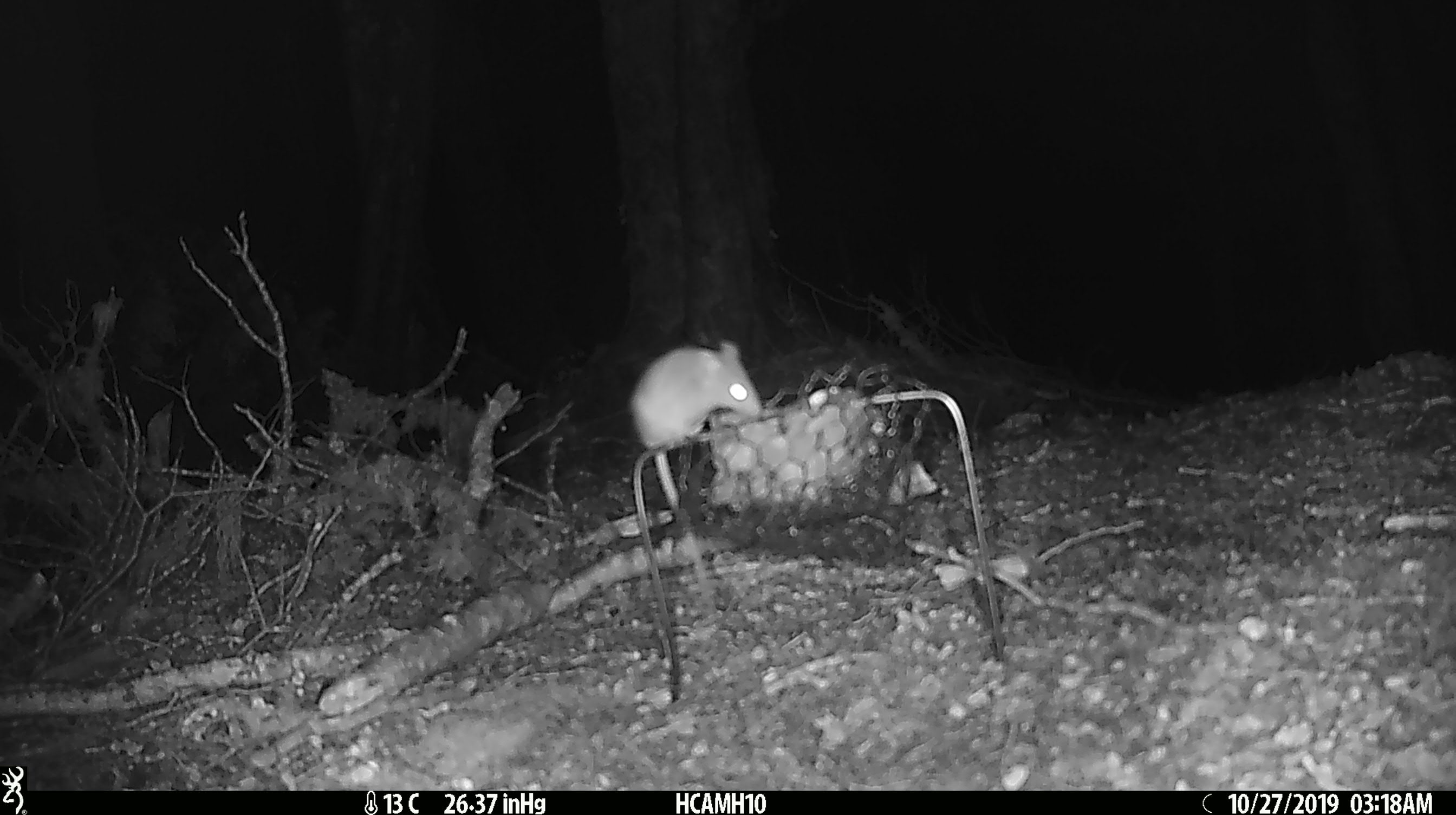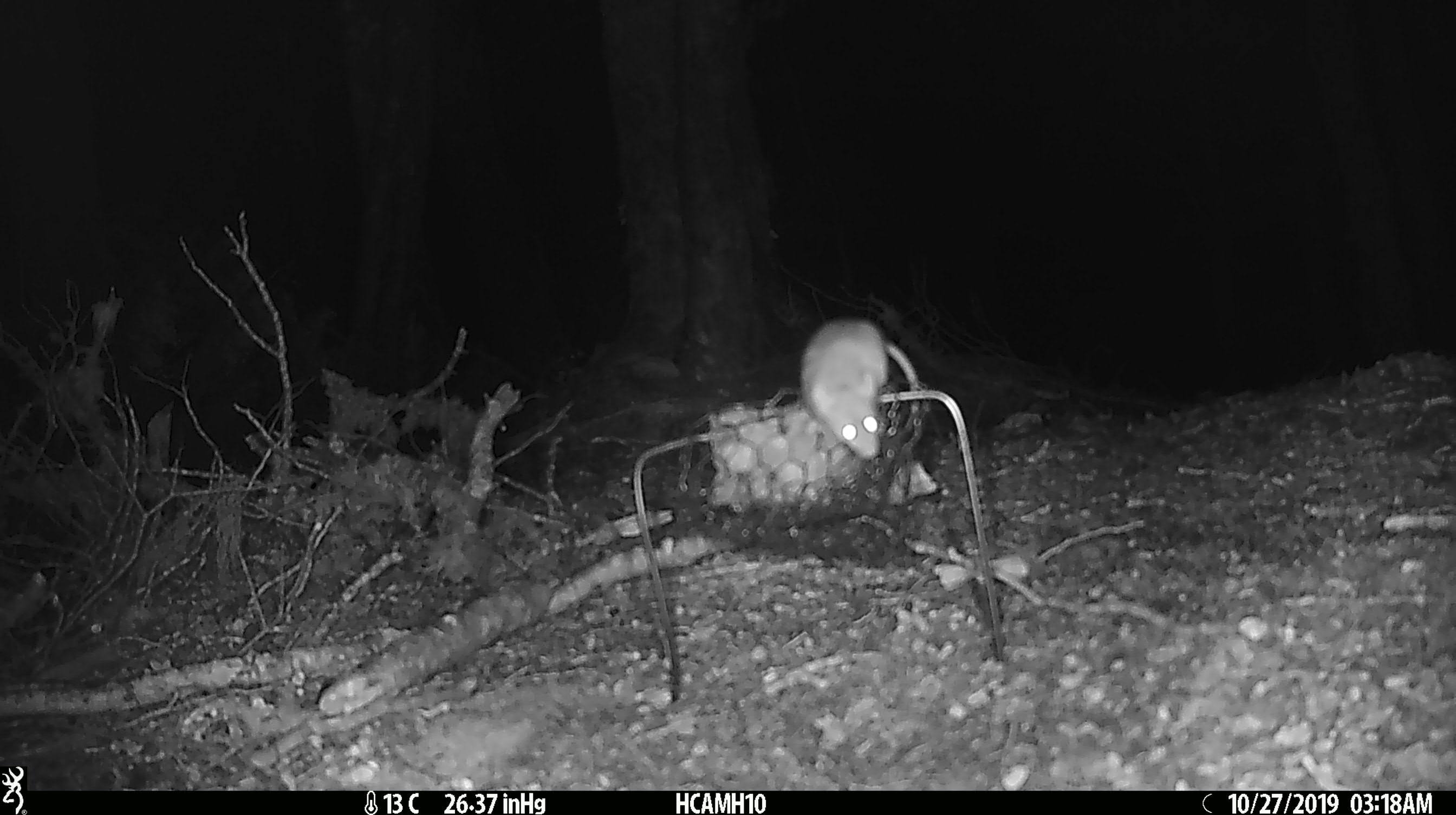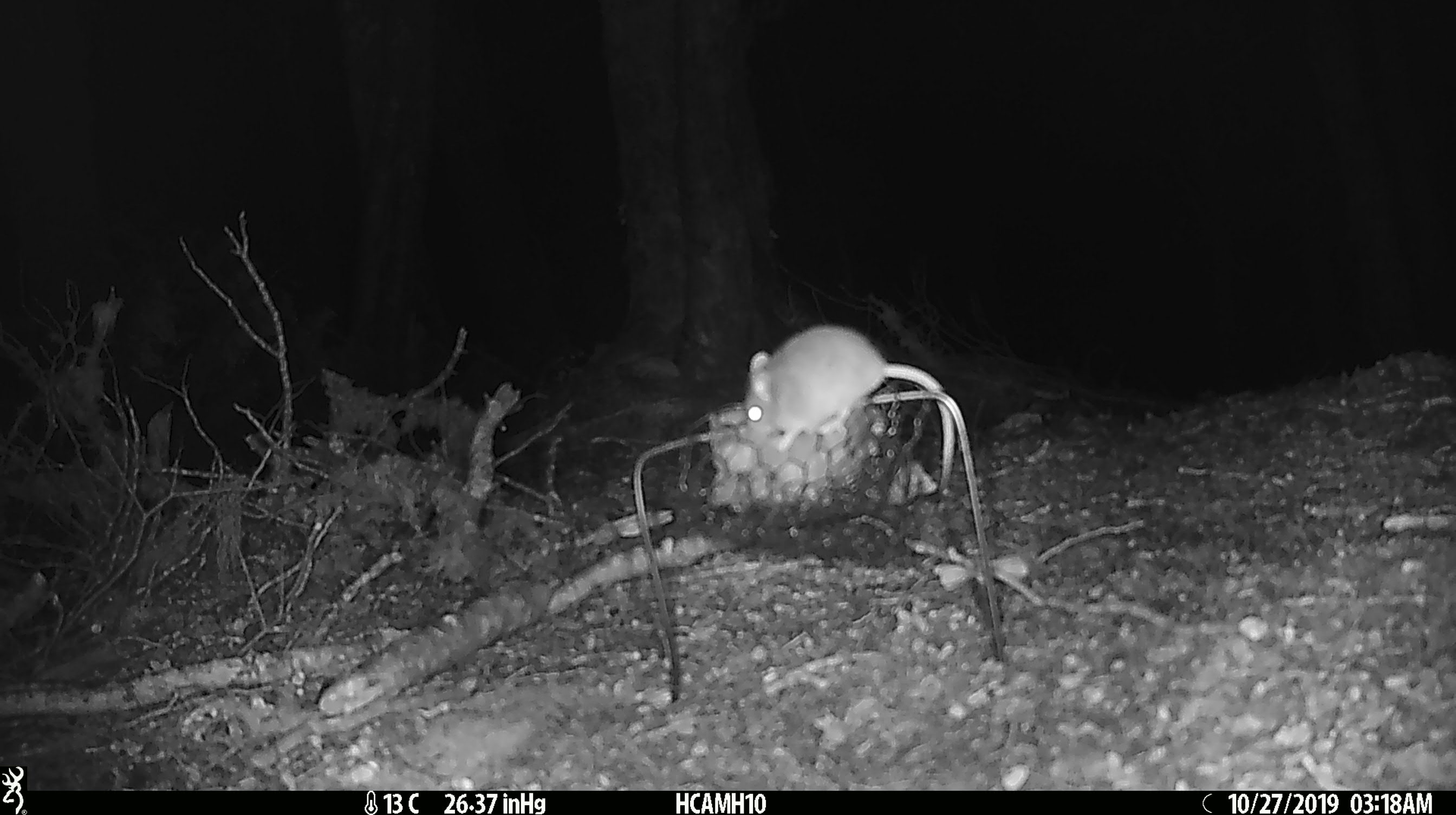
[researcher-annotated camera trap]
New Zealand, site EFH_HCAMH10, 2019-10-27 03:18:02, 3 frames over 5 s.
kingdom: Animalia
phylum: Chordata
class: Mammalia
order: Rodentia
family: Muridae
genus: Mus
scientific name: Mus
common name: mouse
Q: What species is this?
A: Mouse (Mus).